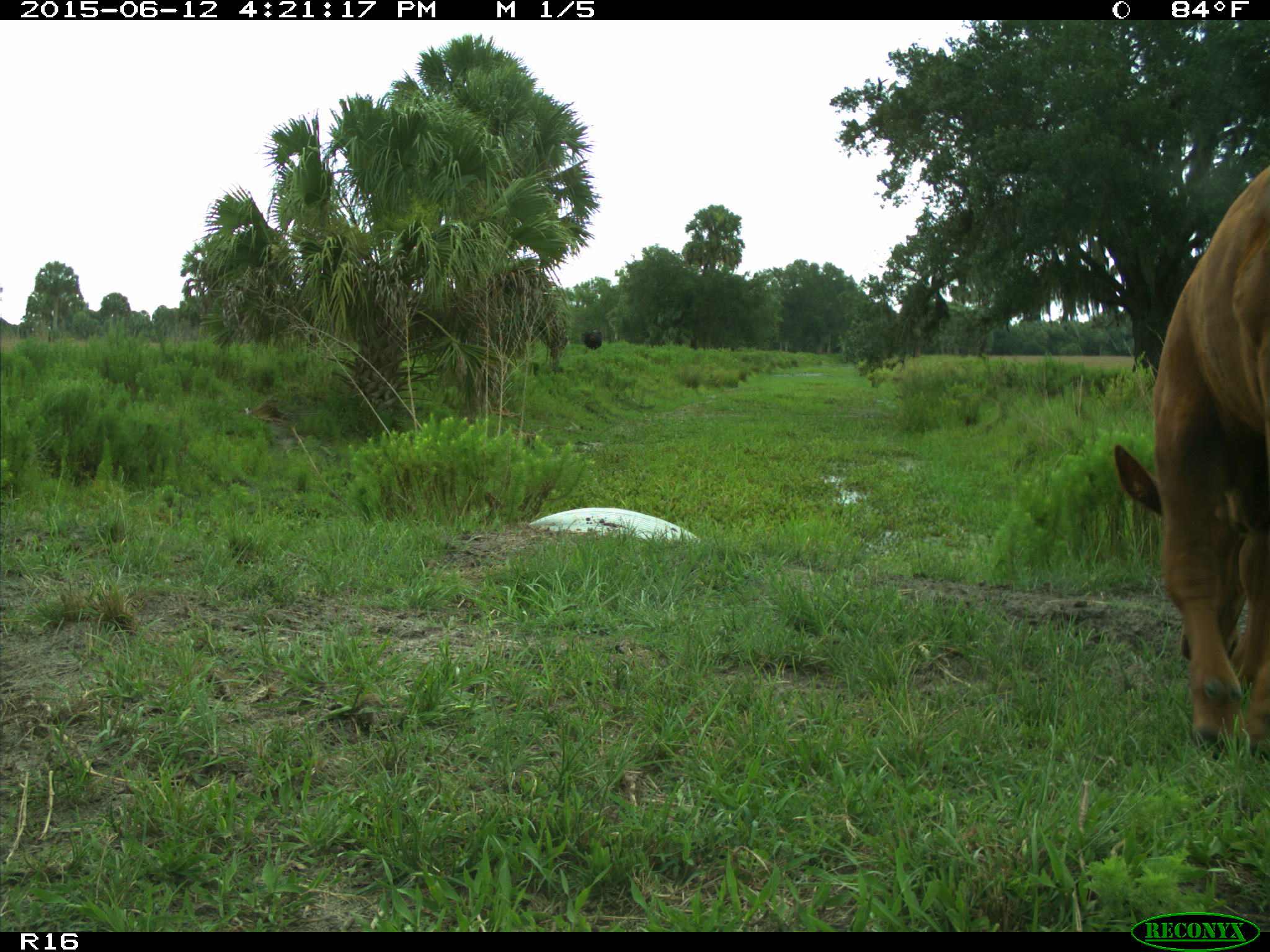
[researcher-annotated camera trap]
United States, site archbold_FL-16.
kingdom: Animalia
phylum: Chordata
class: Mammalia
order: Artiodactyla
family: Bovidae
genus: Bos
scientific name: Bos taurus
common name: domestic cow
Bos taurus (domestic cow).